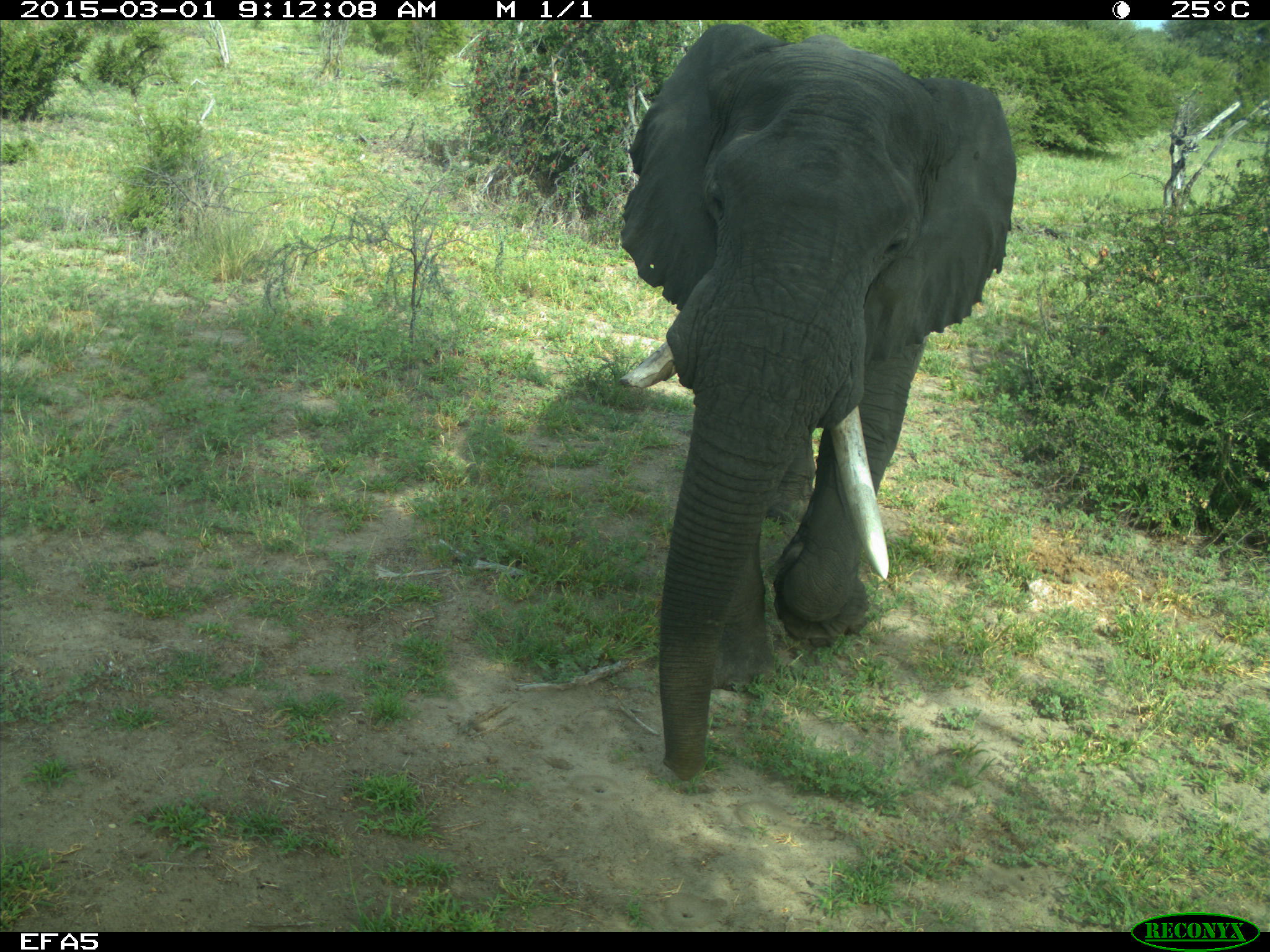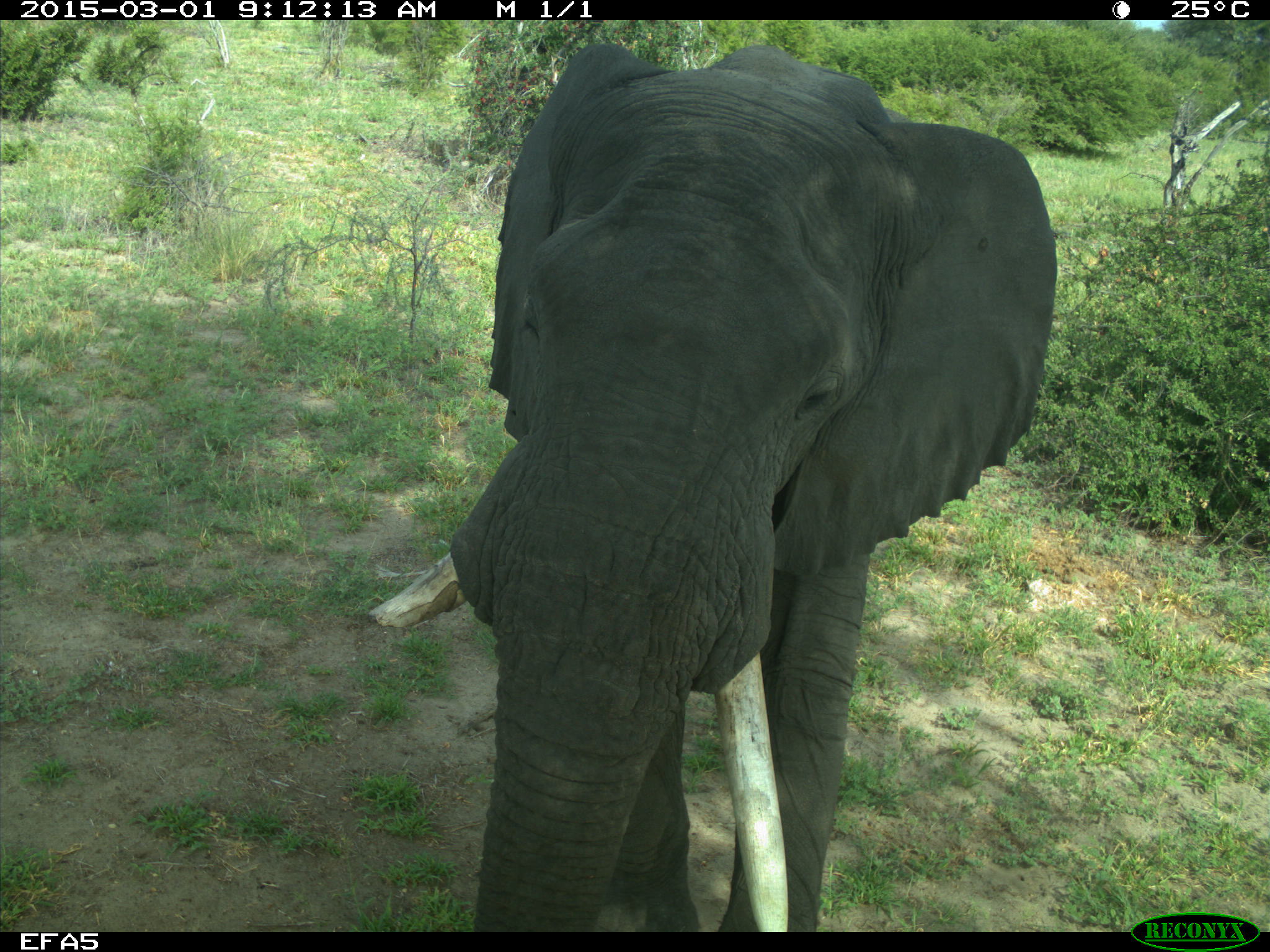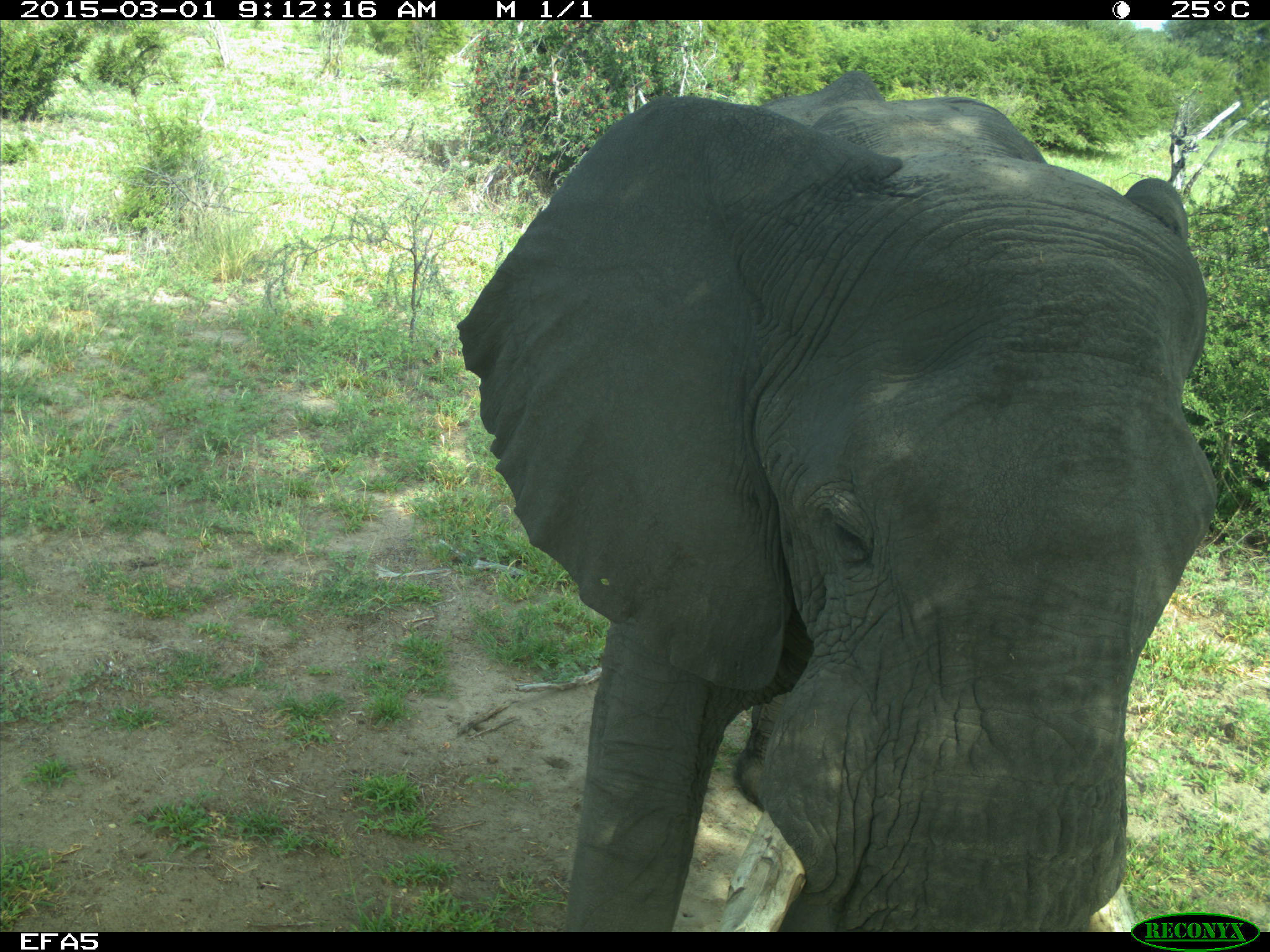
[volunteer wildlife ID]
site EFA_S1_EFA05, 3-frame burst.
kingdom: Animalia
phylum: Chordata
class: Mammalia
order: Proboscidea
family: Elephantidae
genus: Loxodonta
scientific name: Loxodonta africana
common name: african bush elephant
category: elephant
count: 1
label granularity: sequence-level